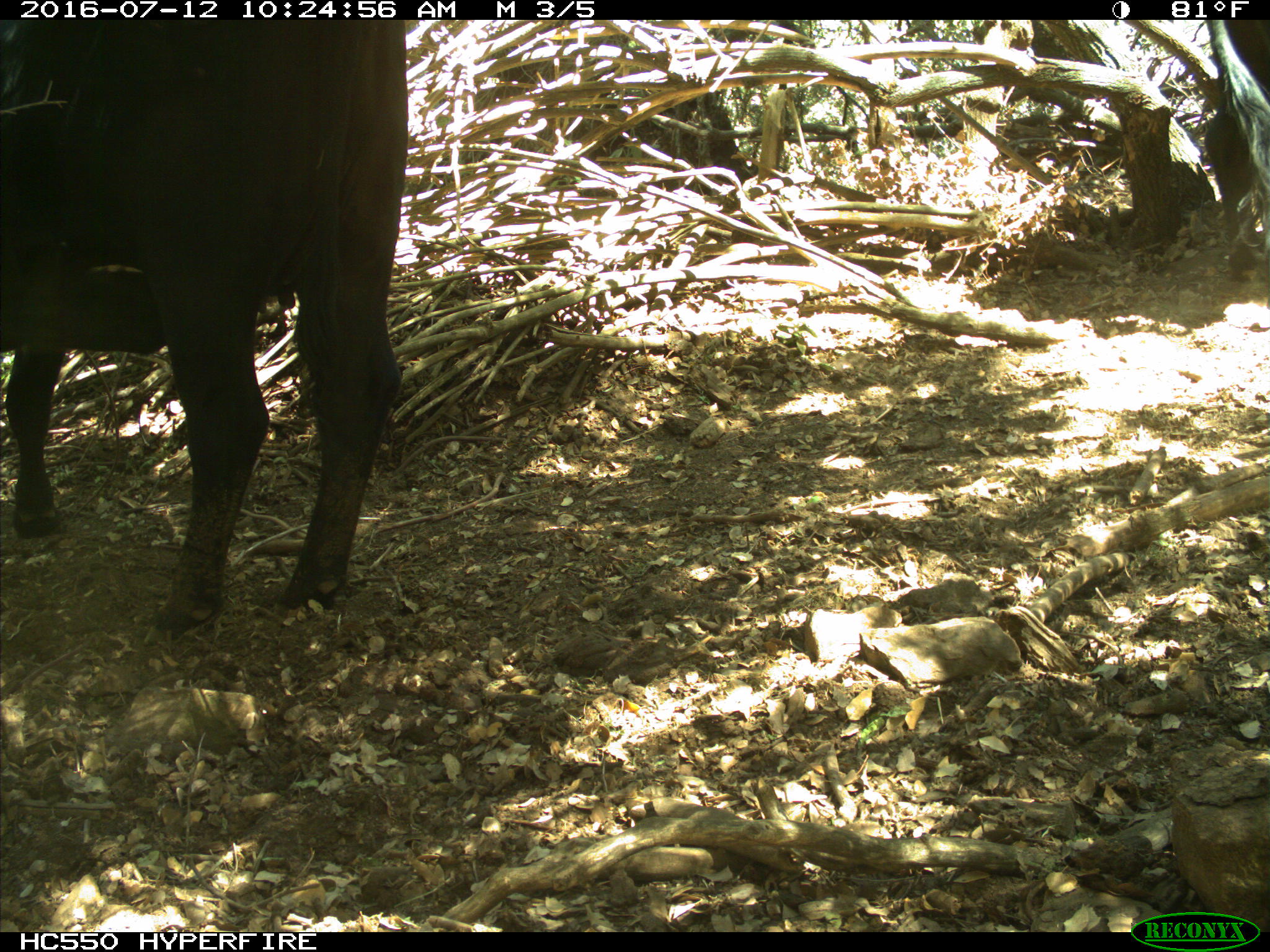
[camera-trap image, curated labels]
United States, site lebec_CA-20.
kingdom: Animalia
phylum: Chordata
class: Mammalia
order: Artiodactyla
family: Bovidae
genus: Bos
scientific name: Bos taurus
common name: domestic cow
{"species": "Bos taurus (domestic cow)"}